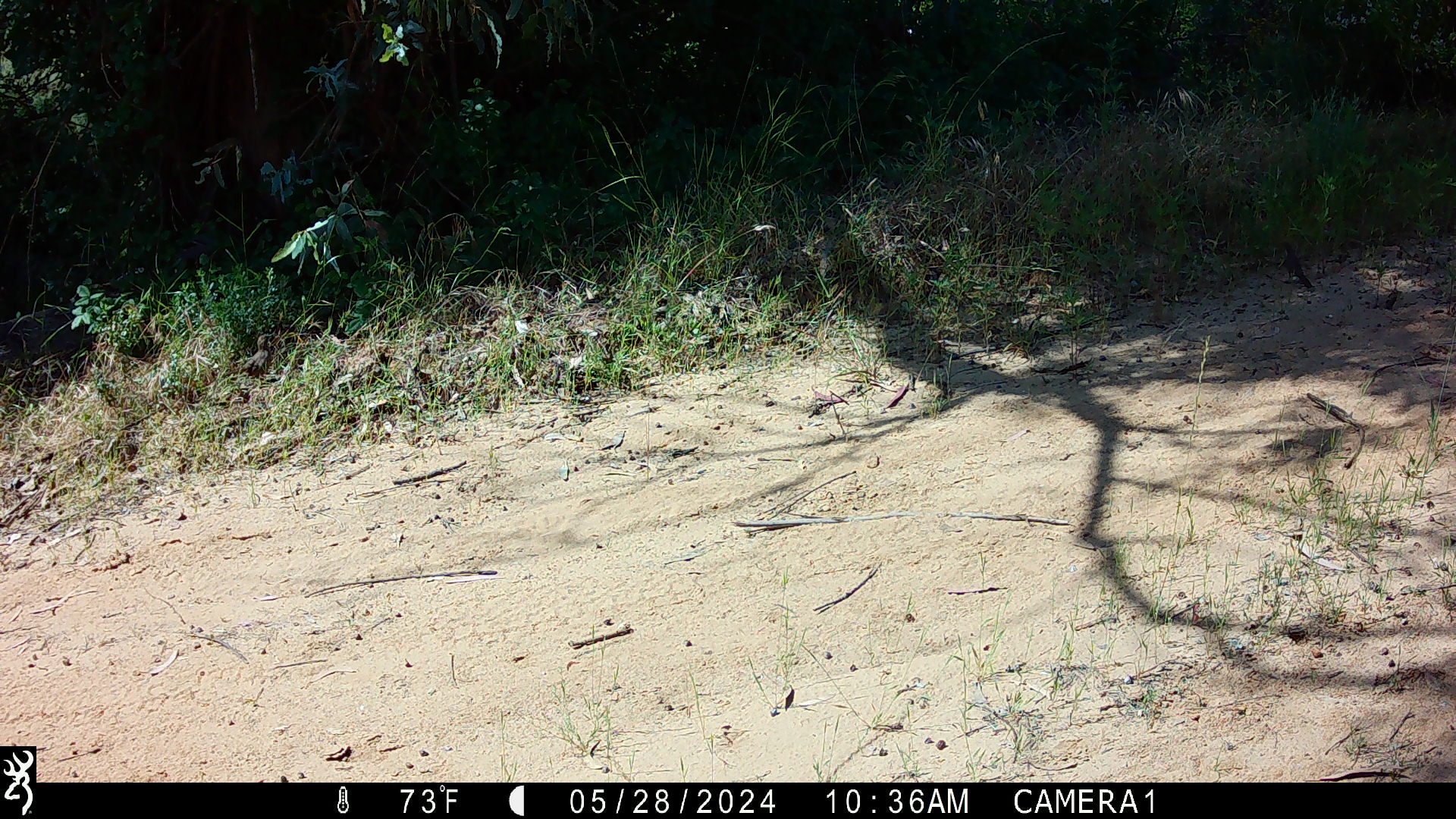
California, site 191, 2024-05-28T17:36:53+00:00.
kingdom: Animalia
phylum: Chordata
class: Aves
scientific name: Aves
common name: bird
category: unknown bird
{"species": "unknown bird (bird) (Aves)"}